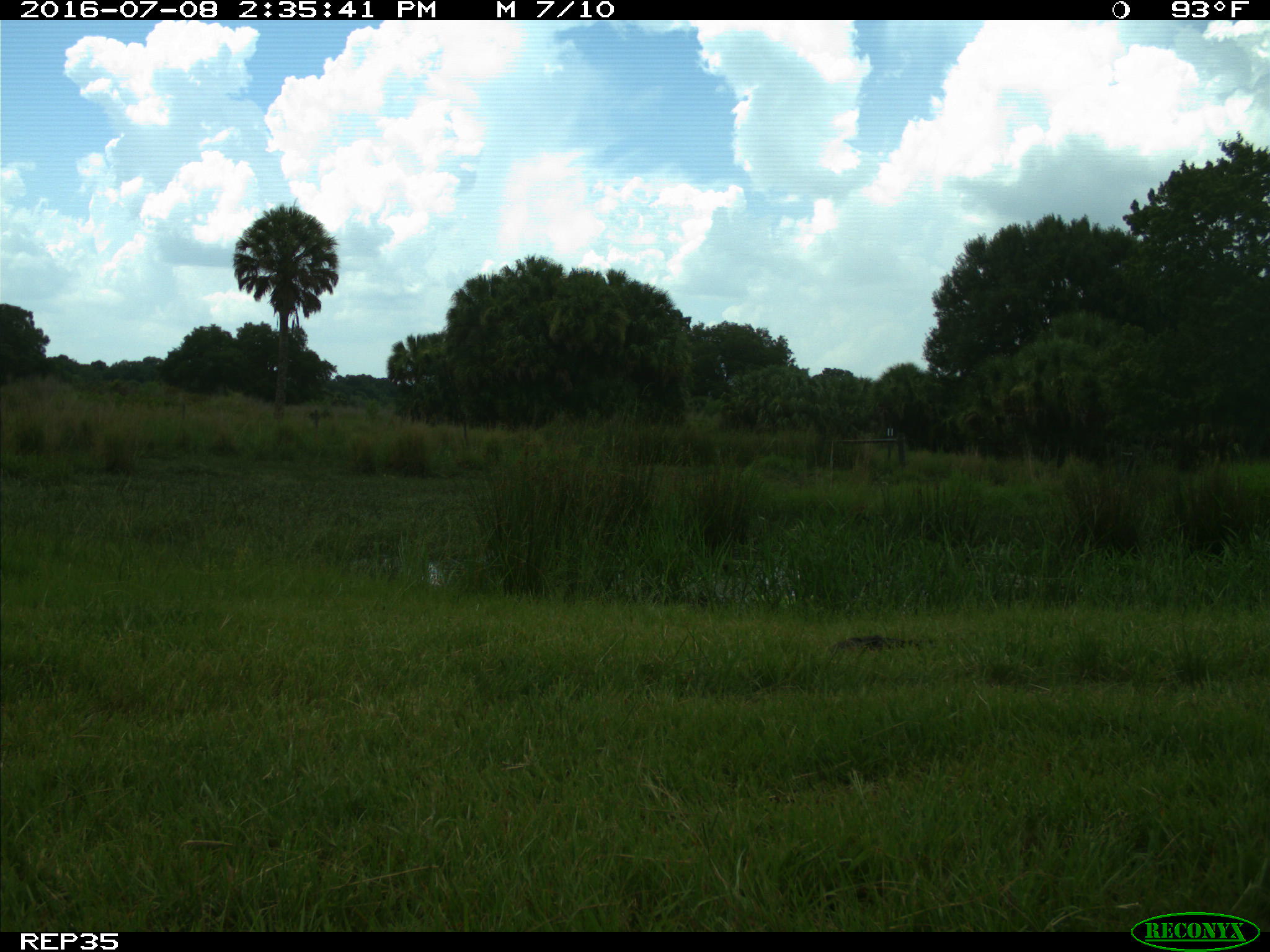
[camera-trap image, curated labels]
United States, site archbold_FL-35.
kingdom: Animalia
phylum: Chordata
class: Mammalia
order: Artiodactyla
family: Bovidae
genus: Bos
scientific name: Bos taurus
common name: domestic cow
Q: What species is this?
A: Bos taurus (domestic cow).